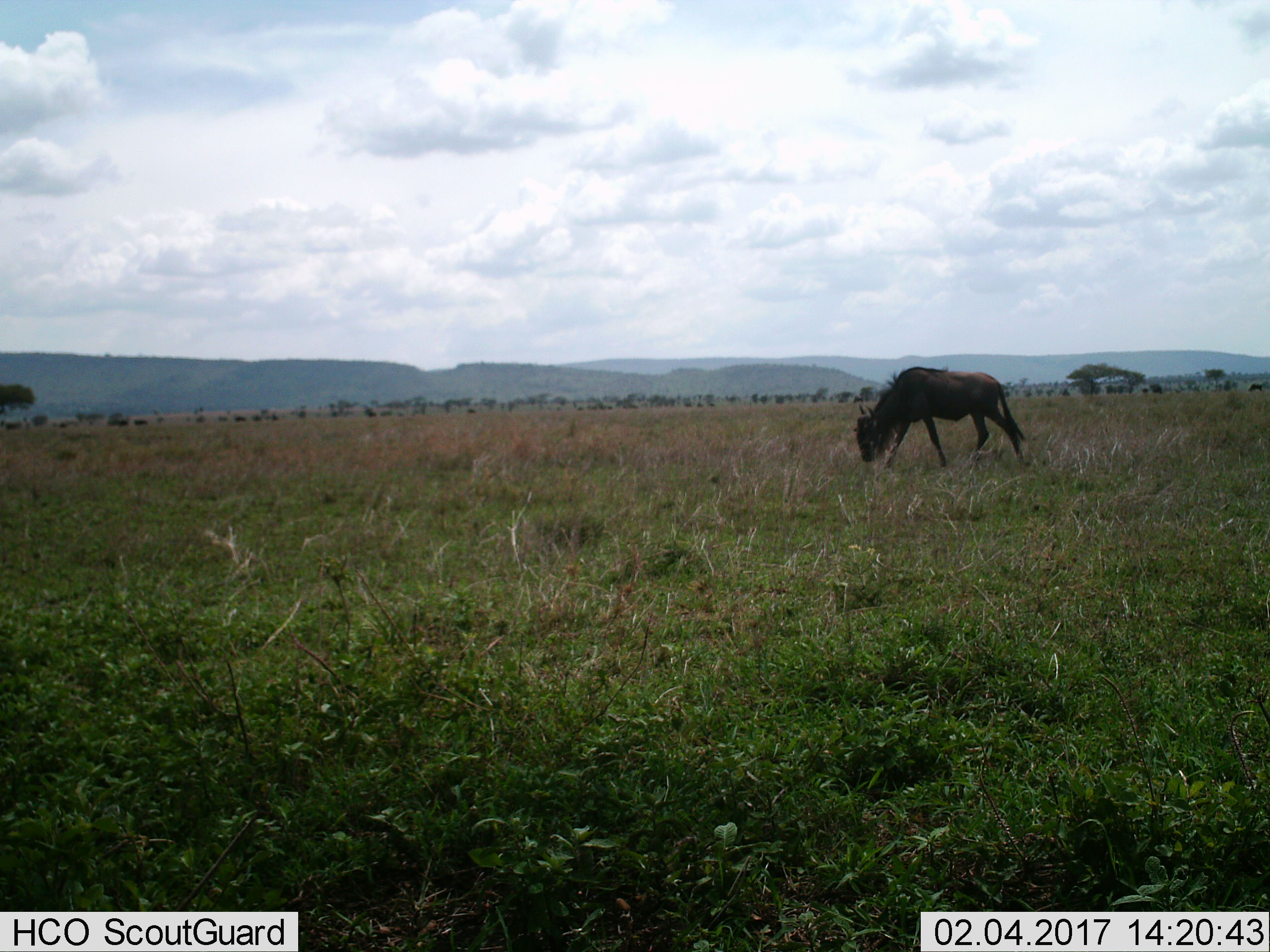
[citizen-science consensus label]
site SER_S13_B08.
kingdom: Animalia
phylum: Chordata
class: Mammalia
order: Artiodactyla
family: Bovidae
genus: Connochaetes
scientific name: Connochaetes taurinus taurinus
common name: blue wildebeest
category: wildebeestblue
Wildebeestblue (blue wildebeest) (Connochaetes taurinus taurinus), count 1. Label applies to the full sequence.